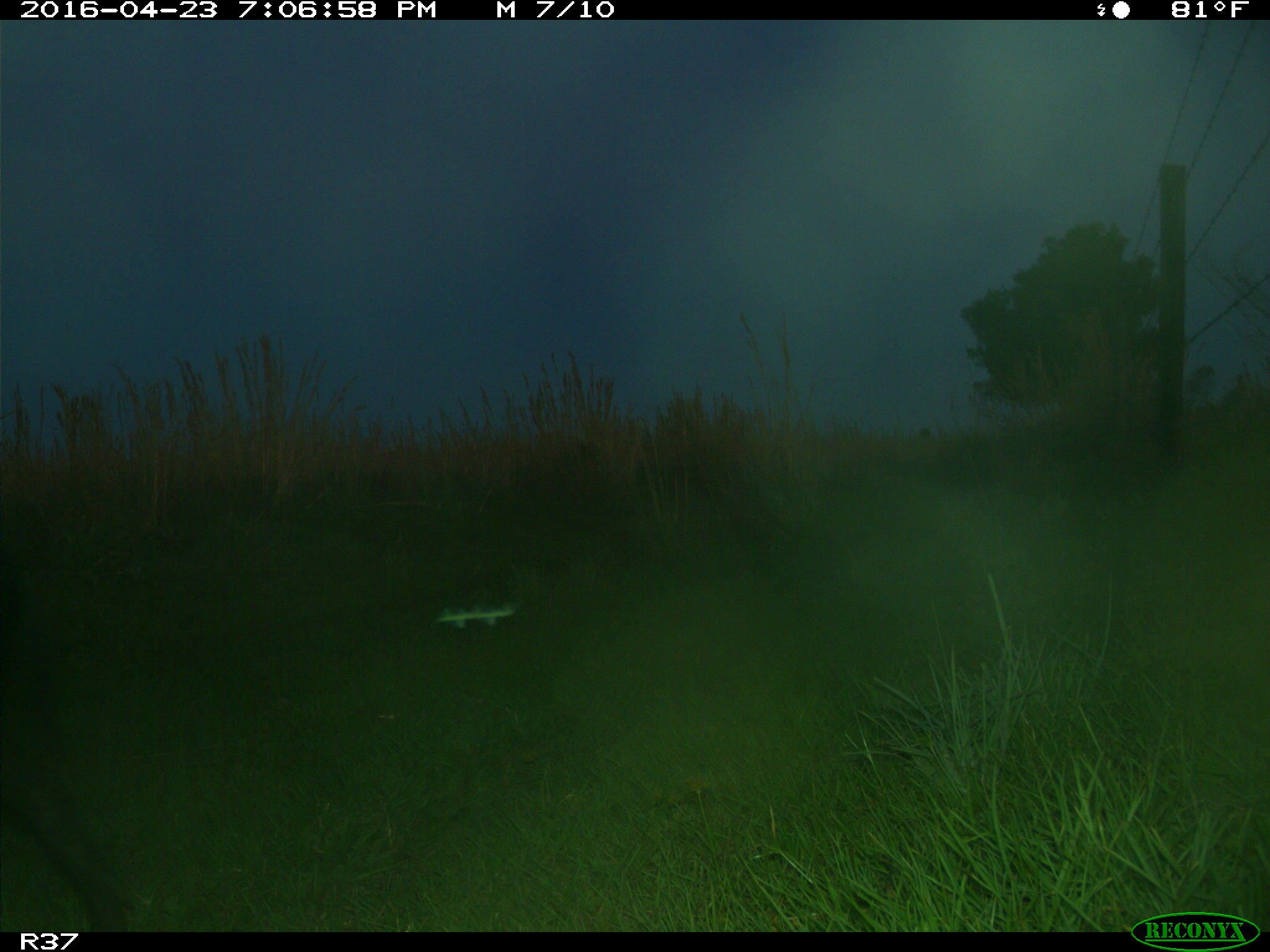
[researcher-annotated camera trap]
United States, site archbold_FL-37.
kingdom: Animalia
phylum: Chordata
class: Mammalia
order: Artiodactyla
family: Suidae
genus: Sus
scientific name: Sus scrofa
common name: wild boar